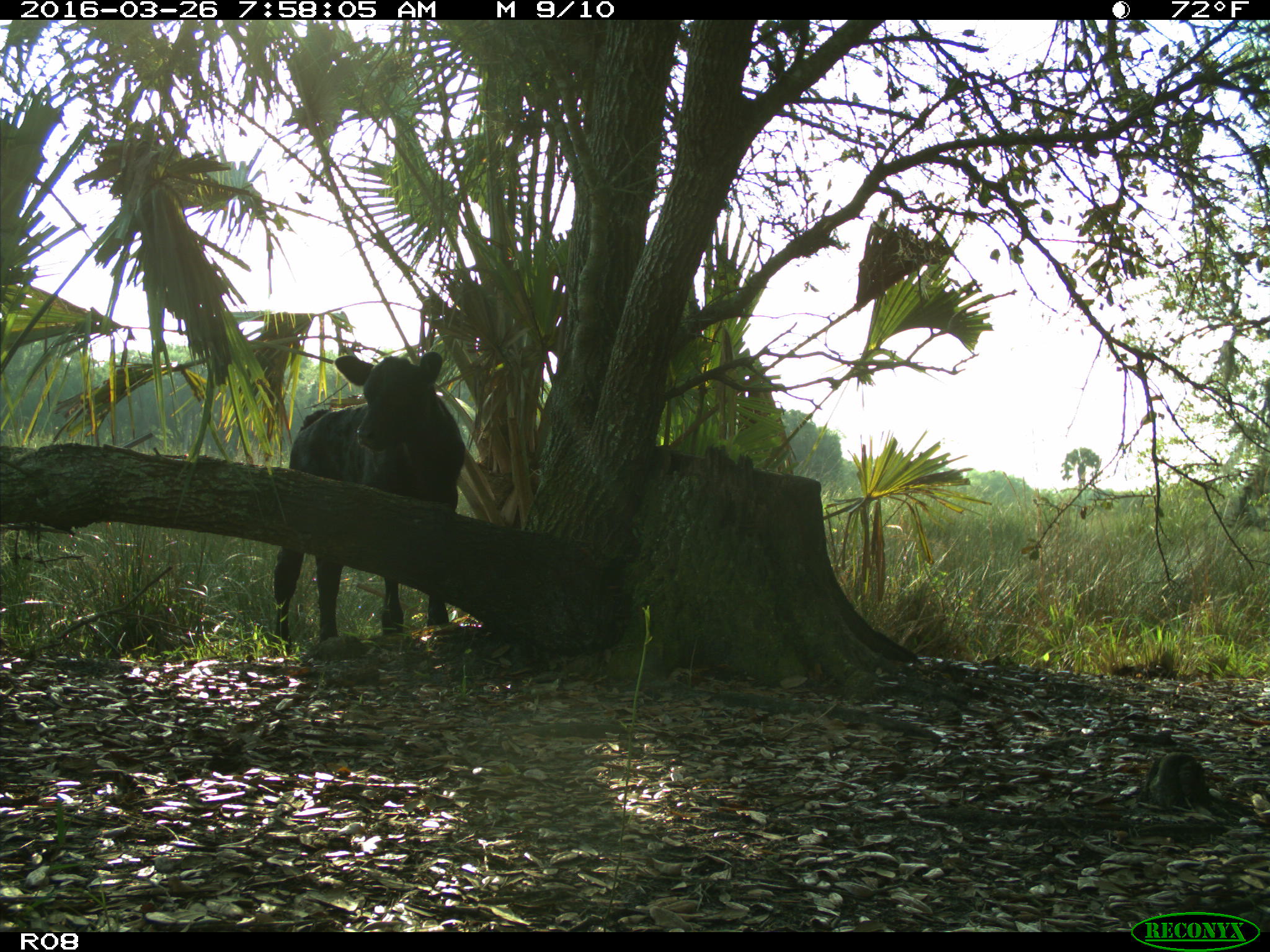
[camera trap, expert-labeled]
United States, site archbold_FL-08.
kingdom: Animalia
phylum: Chordata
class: Mammalia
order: Artiodactyla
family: Bovidae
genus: Bos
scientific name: Bos taurus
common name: domestic cow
Bos taurus (domestic cow).